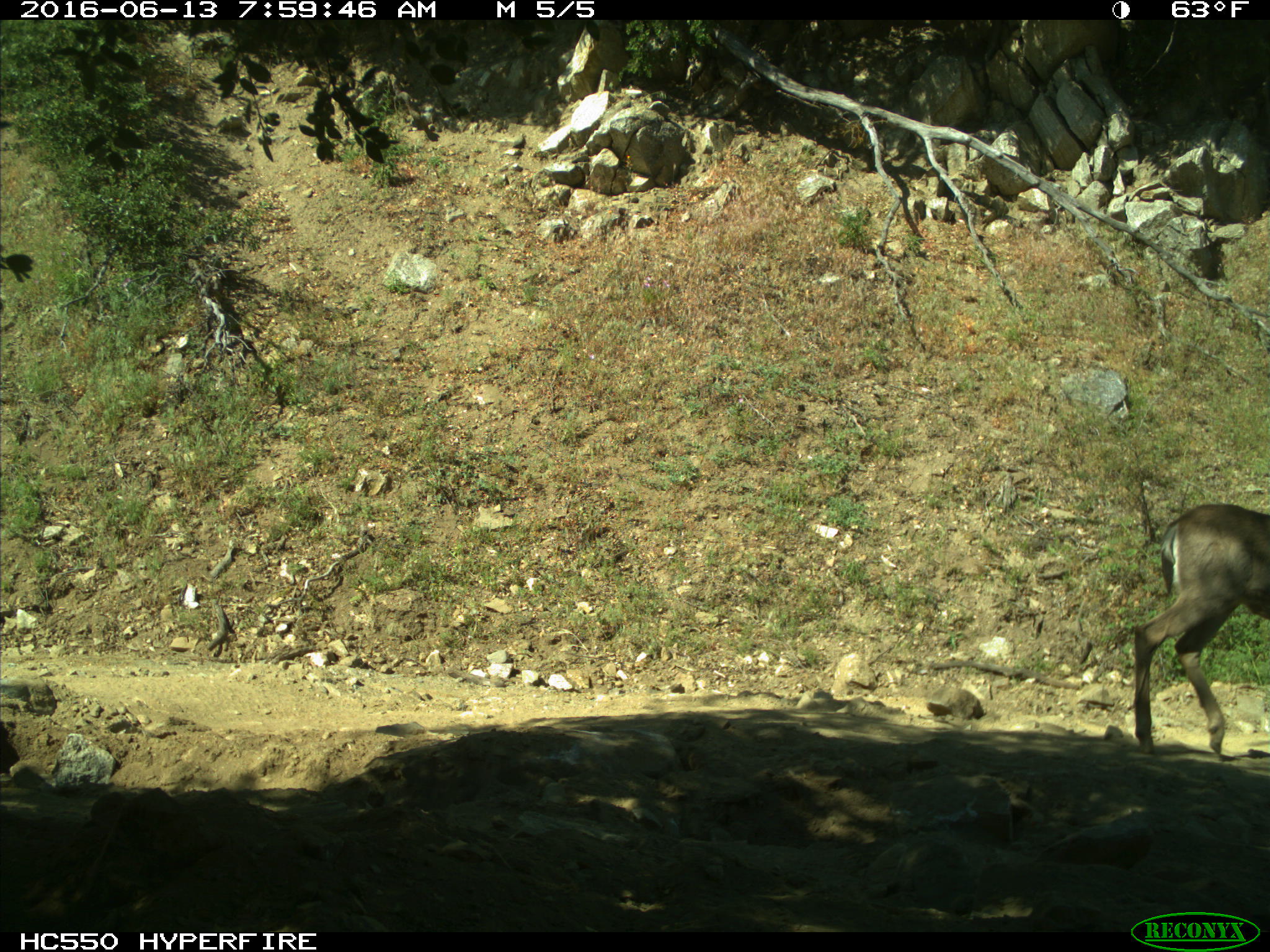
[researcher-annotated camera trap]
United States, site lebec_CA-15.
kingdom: Animalia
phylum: Chordata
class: Mammalia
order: Artiodactyla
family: Cervidae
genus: Odocoileus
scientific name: Odocoileus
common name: deer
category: unidentified deer